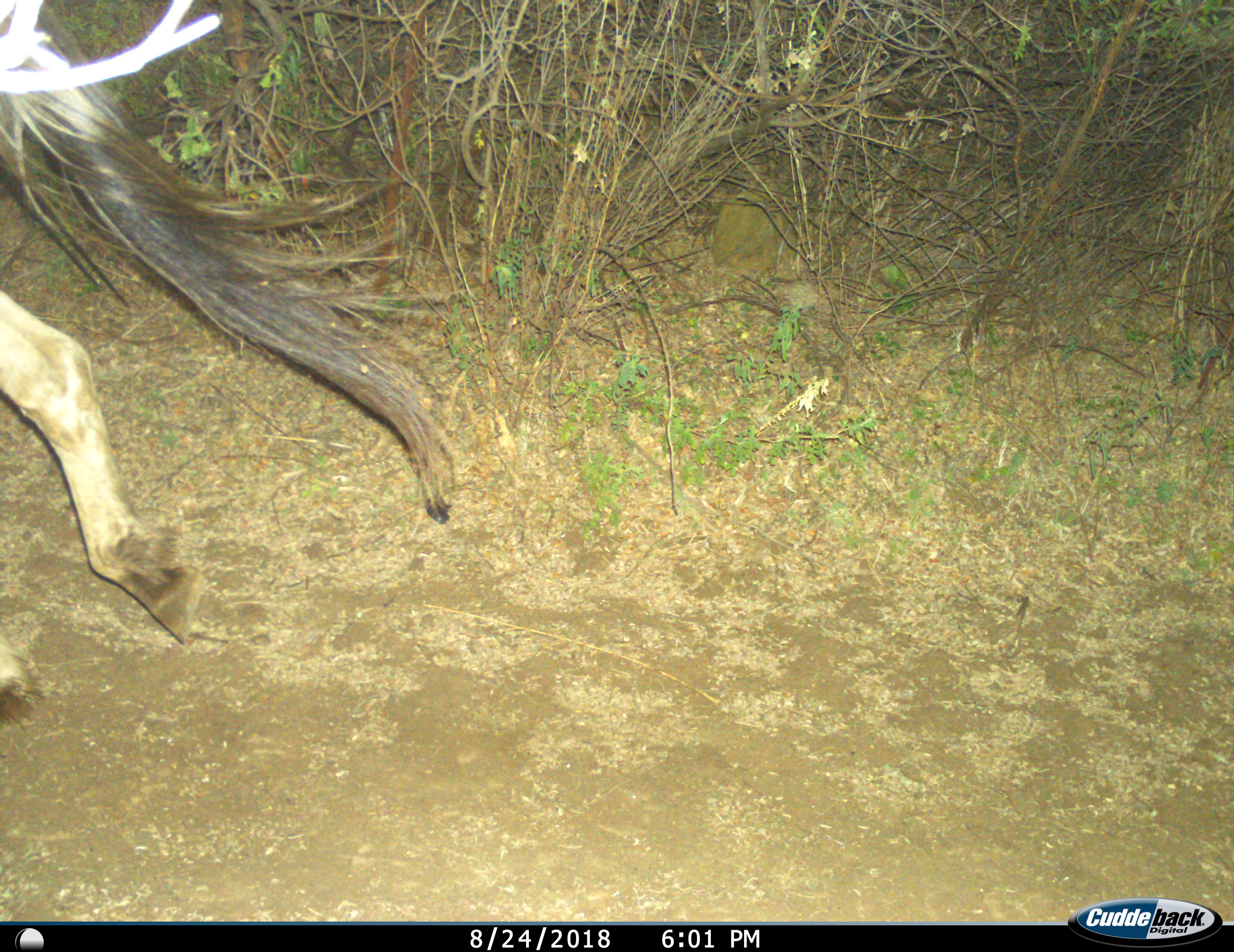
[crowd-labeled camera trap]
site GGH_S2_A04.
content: unidentified animal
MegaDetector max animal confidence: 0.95